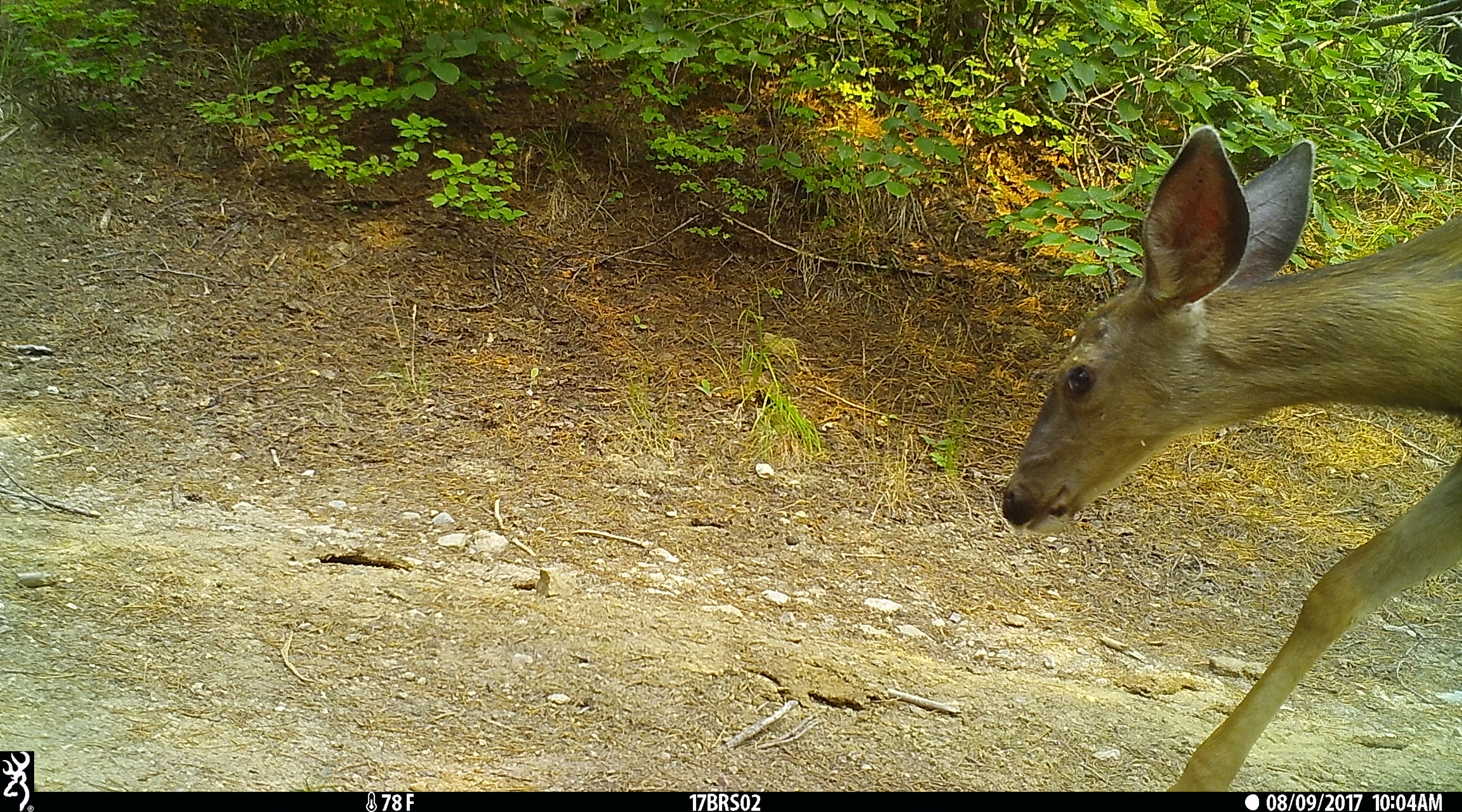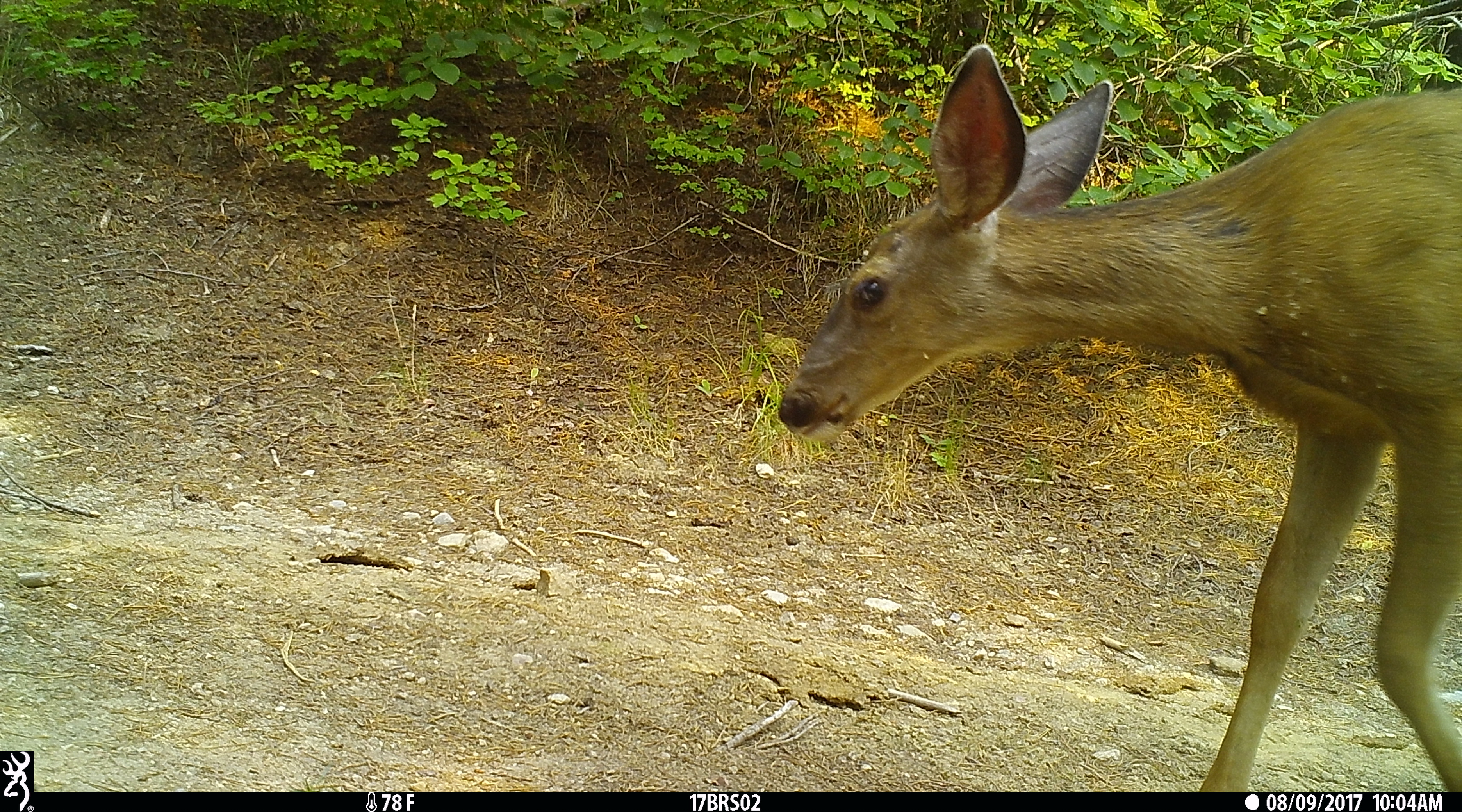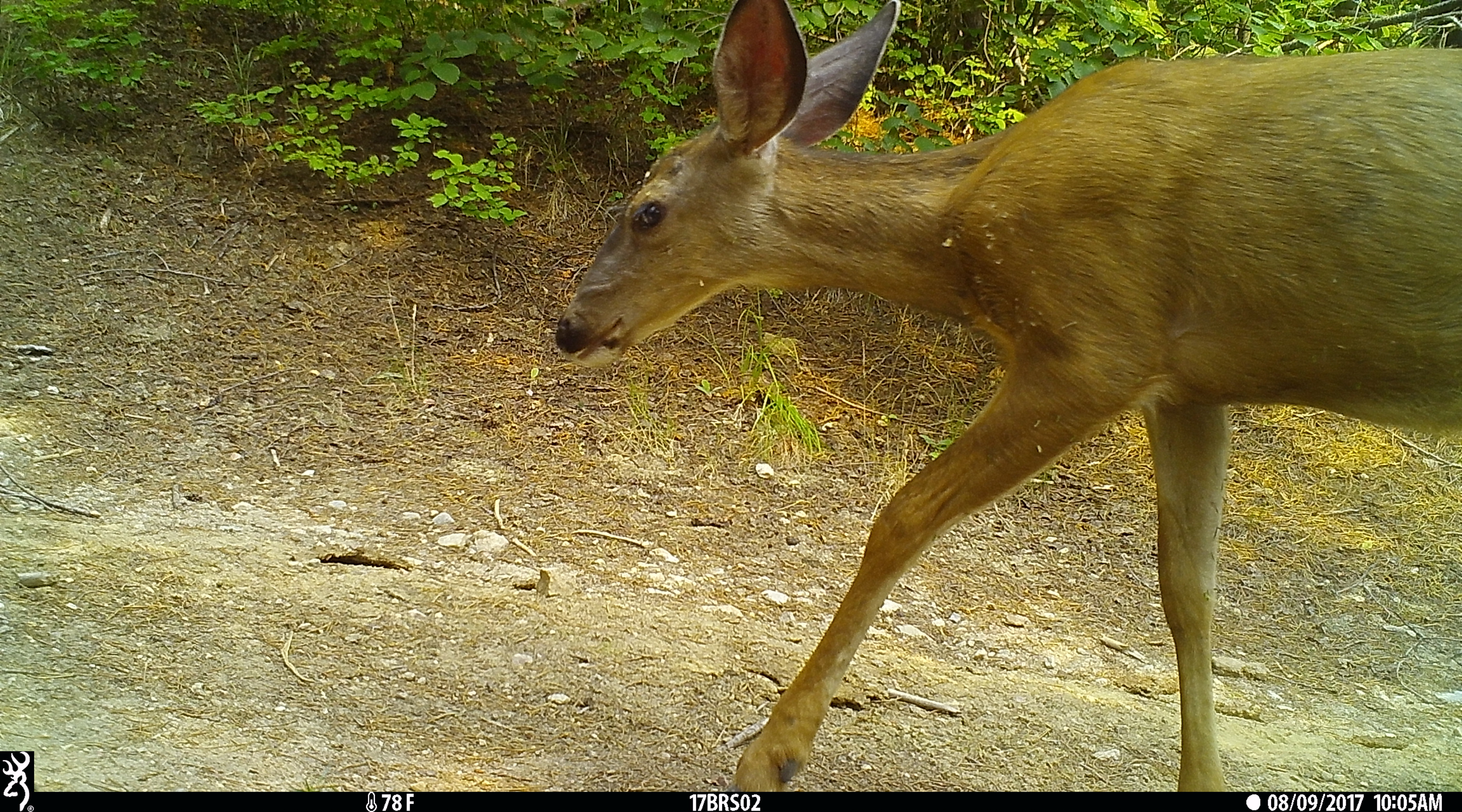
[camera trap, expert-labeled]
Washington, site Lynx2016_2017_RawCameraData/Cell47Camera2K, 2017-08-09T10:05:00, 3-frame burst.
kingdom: Animalia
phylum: Chordata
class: Mammalia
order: Artiodactyla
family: Cervidae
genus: Odocoileus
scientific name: Odocoileus hemionus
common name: mule deer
Odocoileus hemionus (mule deer). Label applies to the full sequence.